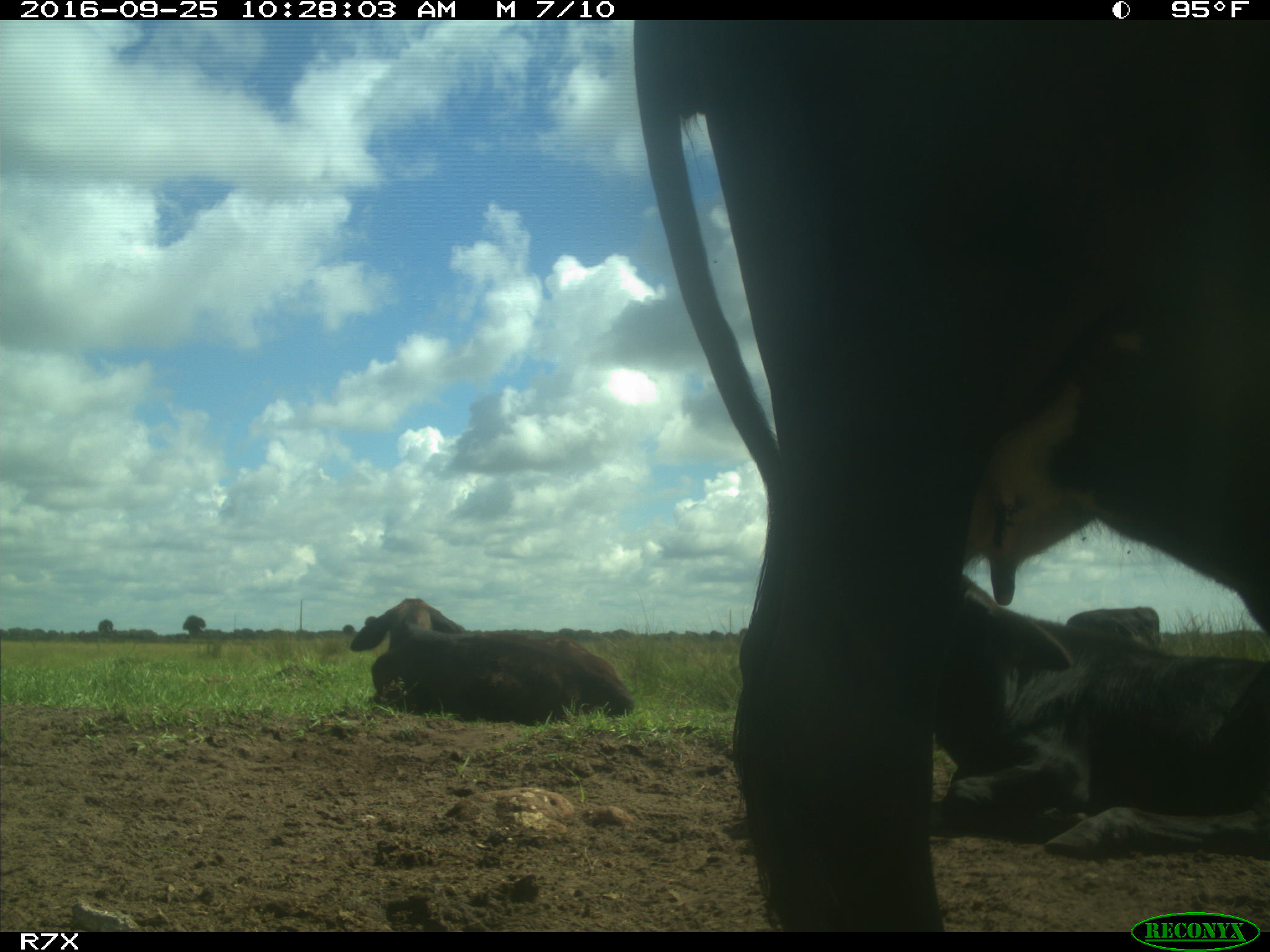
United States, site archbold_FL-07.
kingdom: Animalia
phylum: Chordata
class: Mammalia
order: Artiodactyla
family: Bovidae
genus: Bos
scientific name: Bos taurus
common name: domestic cow